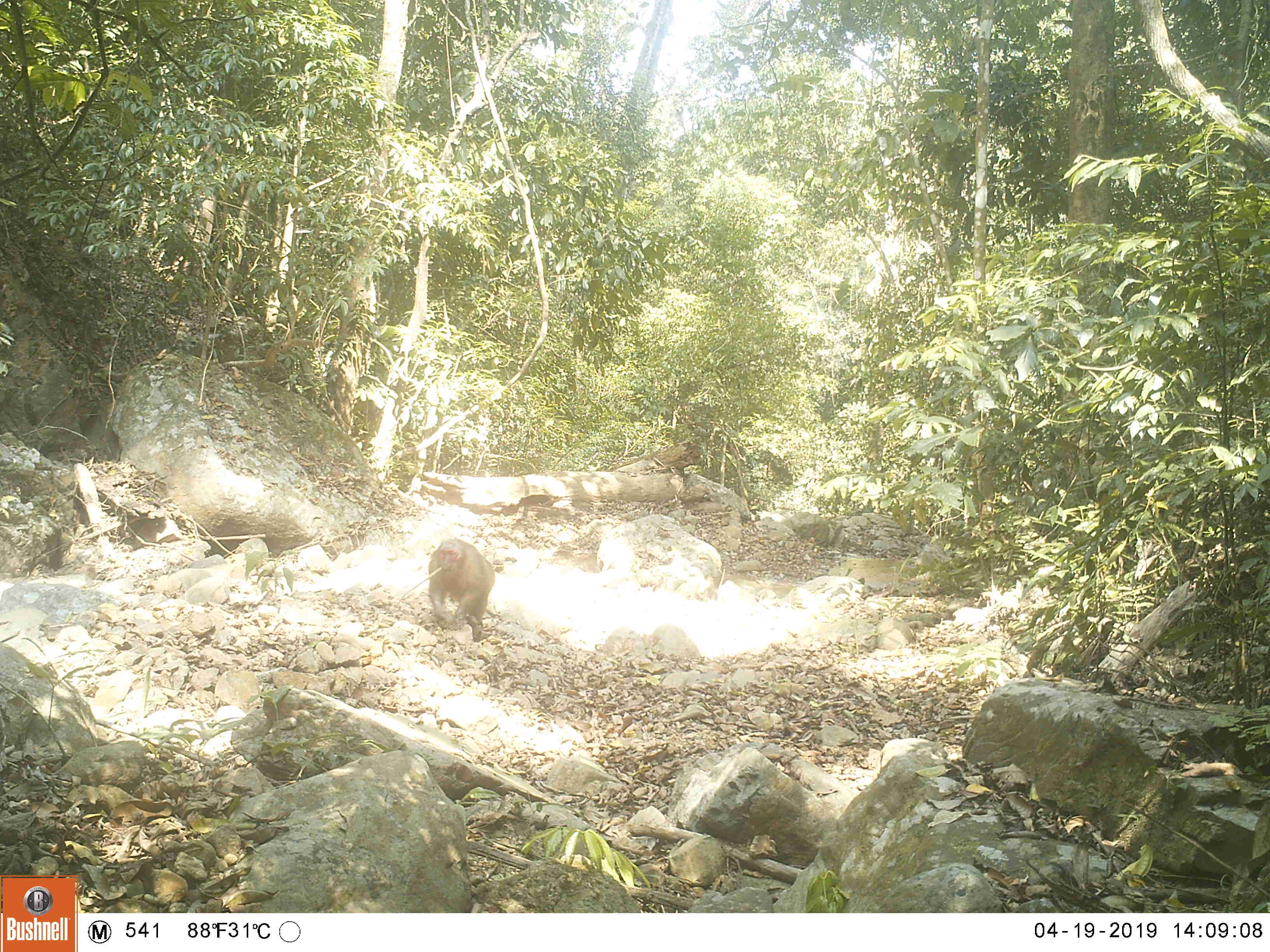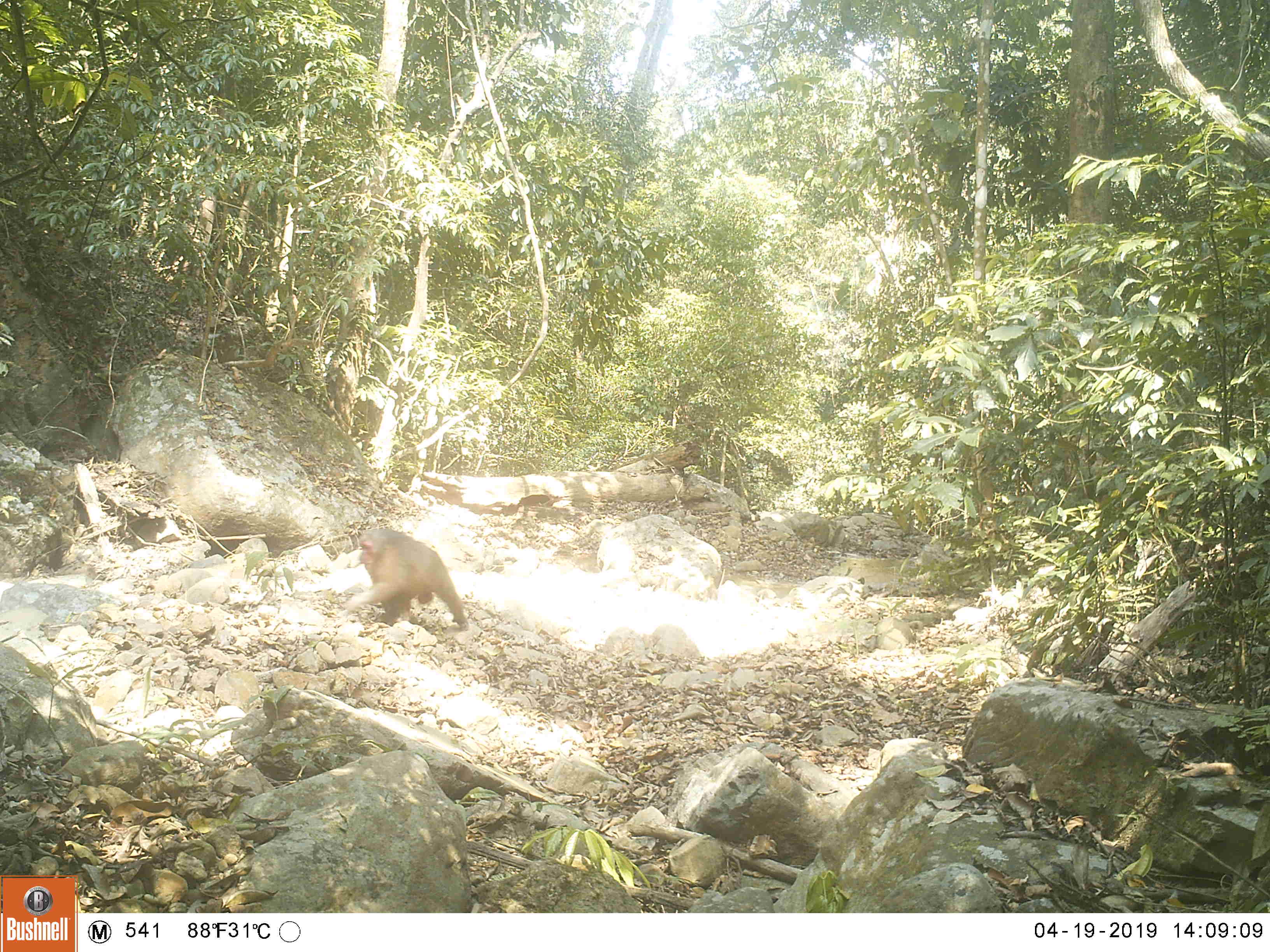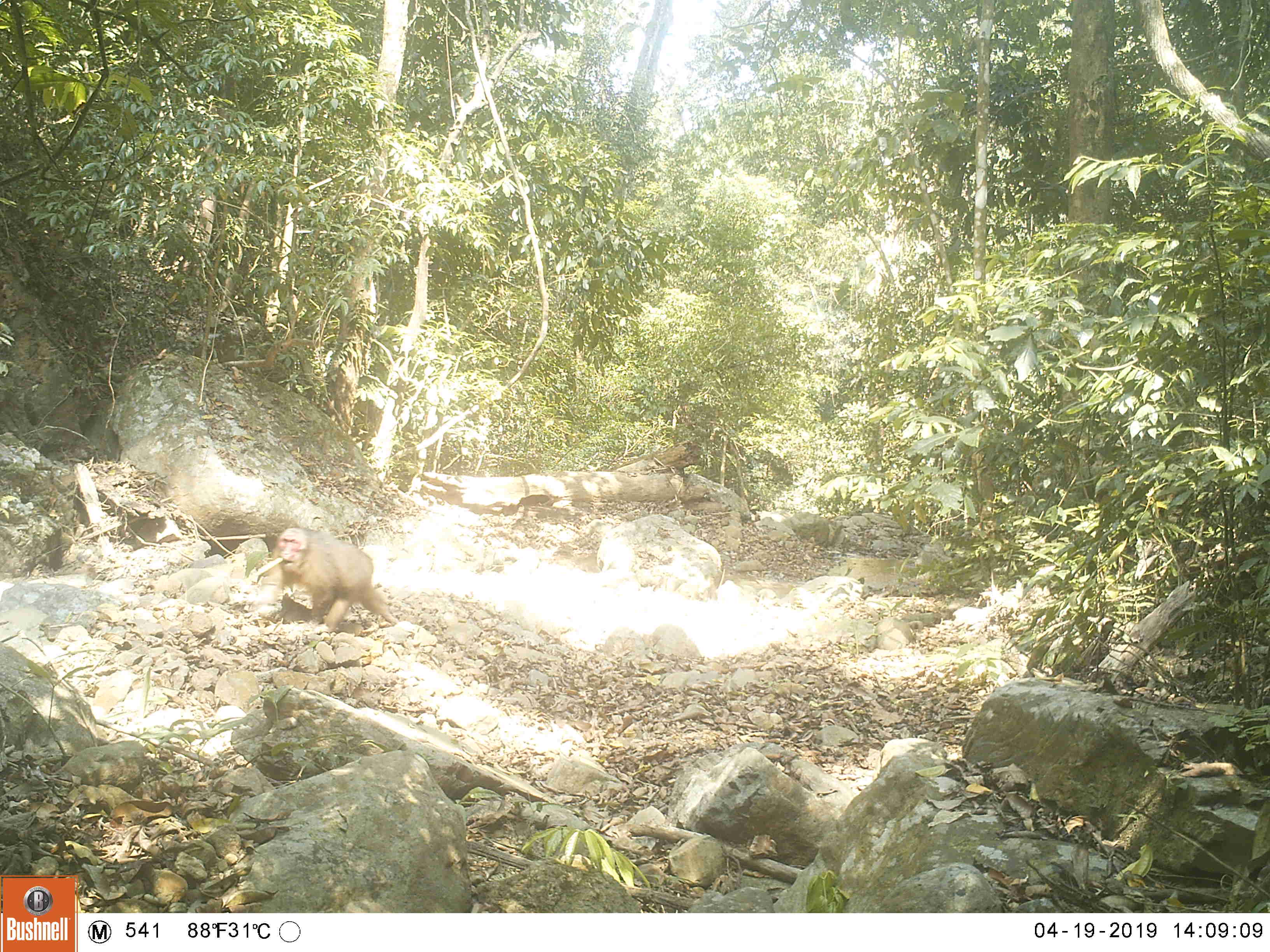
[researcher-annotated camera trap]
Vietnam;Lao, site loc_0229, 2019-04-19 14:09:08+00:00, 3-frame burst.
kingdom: Animalia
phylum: Chordata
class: Mammalia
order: Primates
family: Cercopithecidae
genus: Macaca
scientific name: Macaca arctoides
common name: stump-tailed macaque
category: stump tailed macaque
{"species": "stump tailed macaque (stump-tailed macaque) (Macaca arctoides)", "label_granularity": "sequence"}